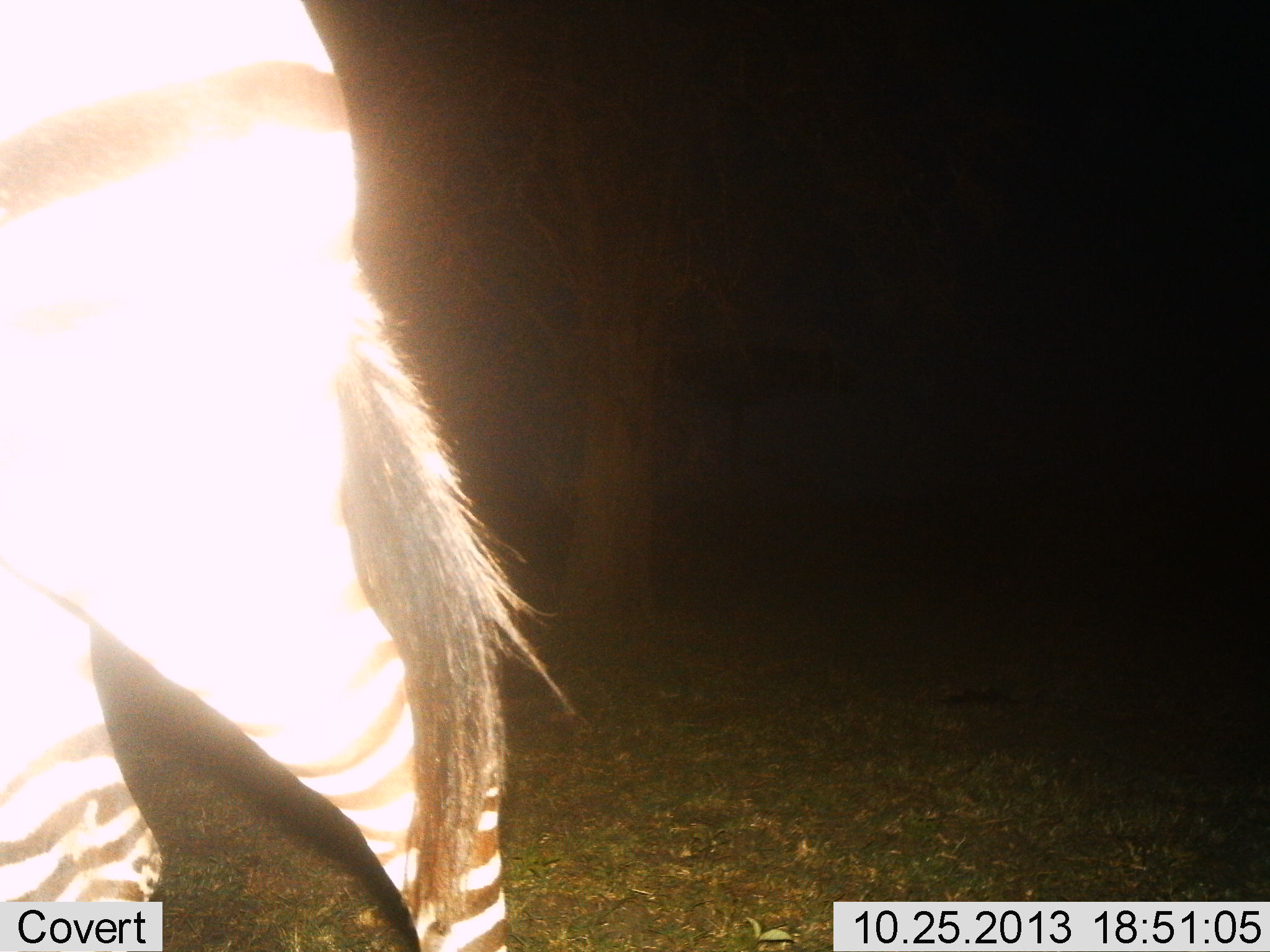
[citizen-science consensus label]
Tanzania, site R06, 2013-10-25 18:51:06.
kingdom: Animalia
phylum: Chordata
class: Mammalia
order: Perissodactyla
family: Equidae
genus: Equus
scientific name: Equus quagga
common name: plains zebra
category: zebra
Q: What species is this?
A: Zebra (plains zebra) (Equus quagga).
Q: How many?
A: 1.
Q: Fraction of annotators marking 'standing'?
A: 40%.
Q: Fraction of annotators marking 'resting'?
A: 0%.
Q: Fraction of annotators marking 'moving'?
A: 50%.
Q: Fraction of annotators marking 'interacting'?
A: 0%.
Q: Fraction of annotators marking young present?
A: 0%.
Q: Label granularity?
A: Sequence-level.